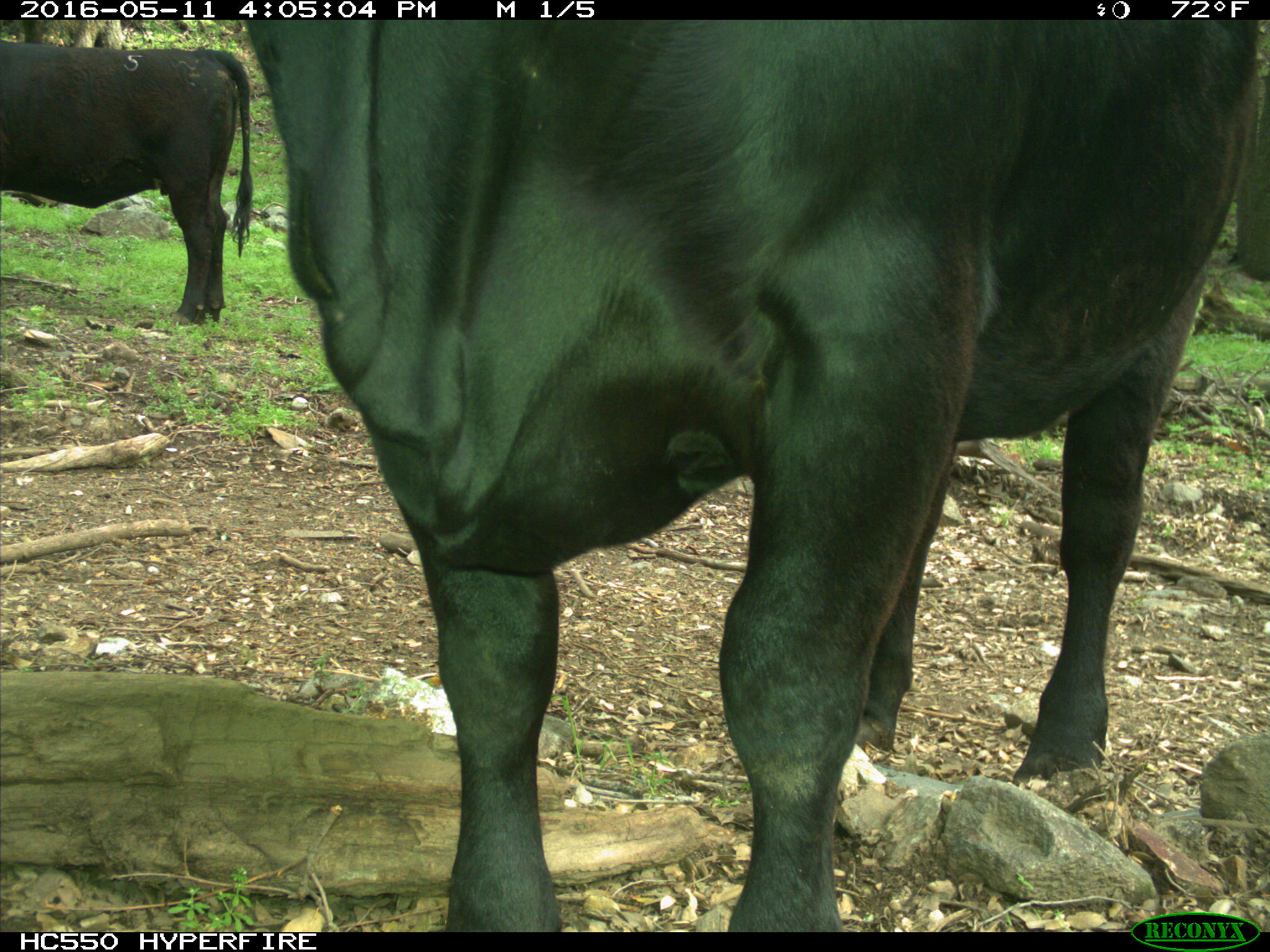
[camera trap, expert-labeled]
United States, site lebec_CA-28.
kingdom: Animalia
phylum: Chordata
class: Mammalia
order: Artiodactyla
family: Bovidae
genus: Bos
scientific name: Bos taurus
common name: domestic cow